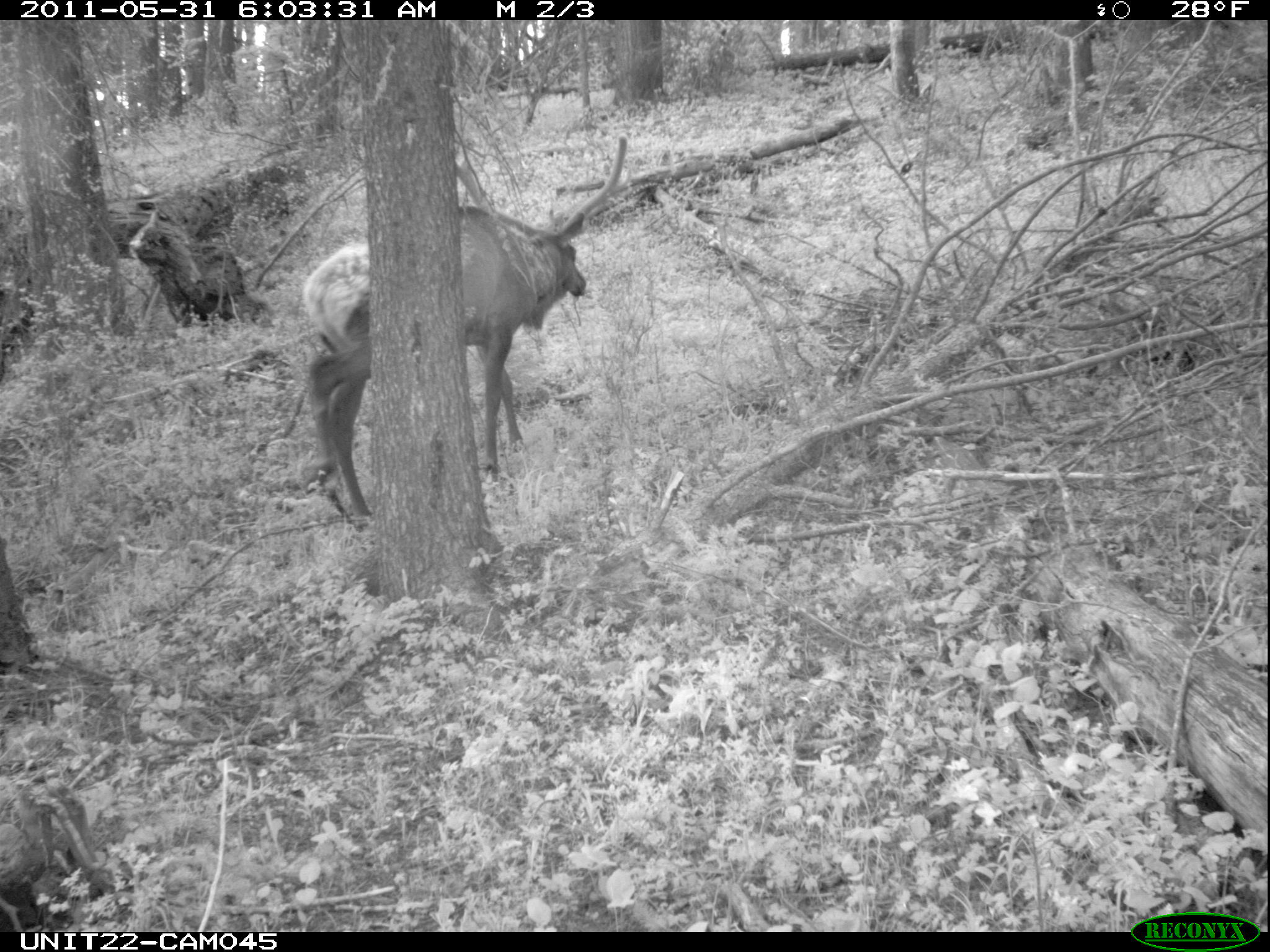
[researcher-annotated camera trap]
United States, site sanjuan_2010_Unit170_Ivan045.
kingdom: Animalia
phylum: Chordata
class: Mammalia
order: Artiodactyla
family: Cervidae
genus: Cervus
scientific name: Cervus elaphus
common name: red deer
Cervus elaphus (red deer).